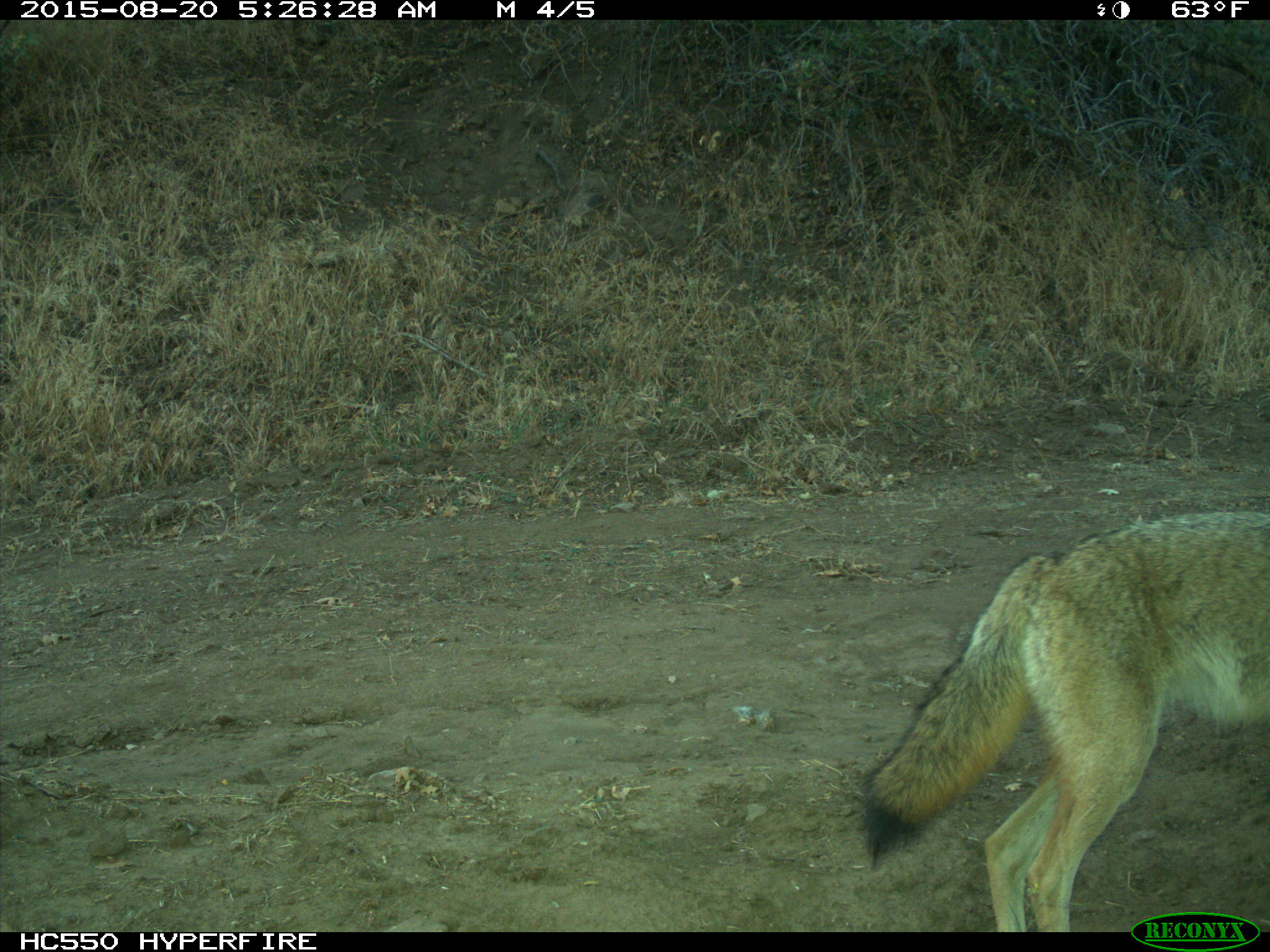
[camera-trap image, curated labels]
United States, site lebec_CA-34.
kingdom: Animalia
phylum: Chordata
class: Mammalia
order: Carnivora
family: Canidae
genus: Canis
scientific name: Canis latrans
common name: coyote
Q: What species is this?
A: Canis latrans (coyote).